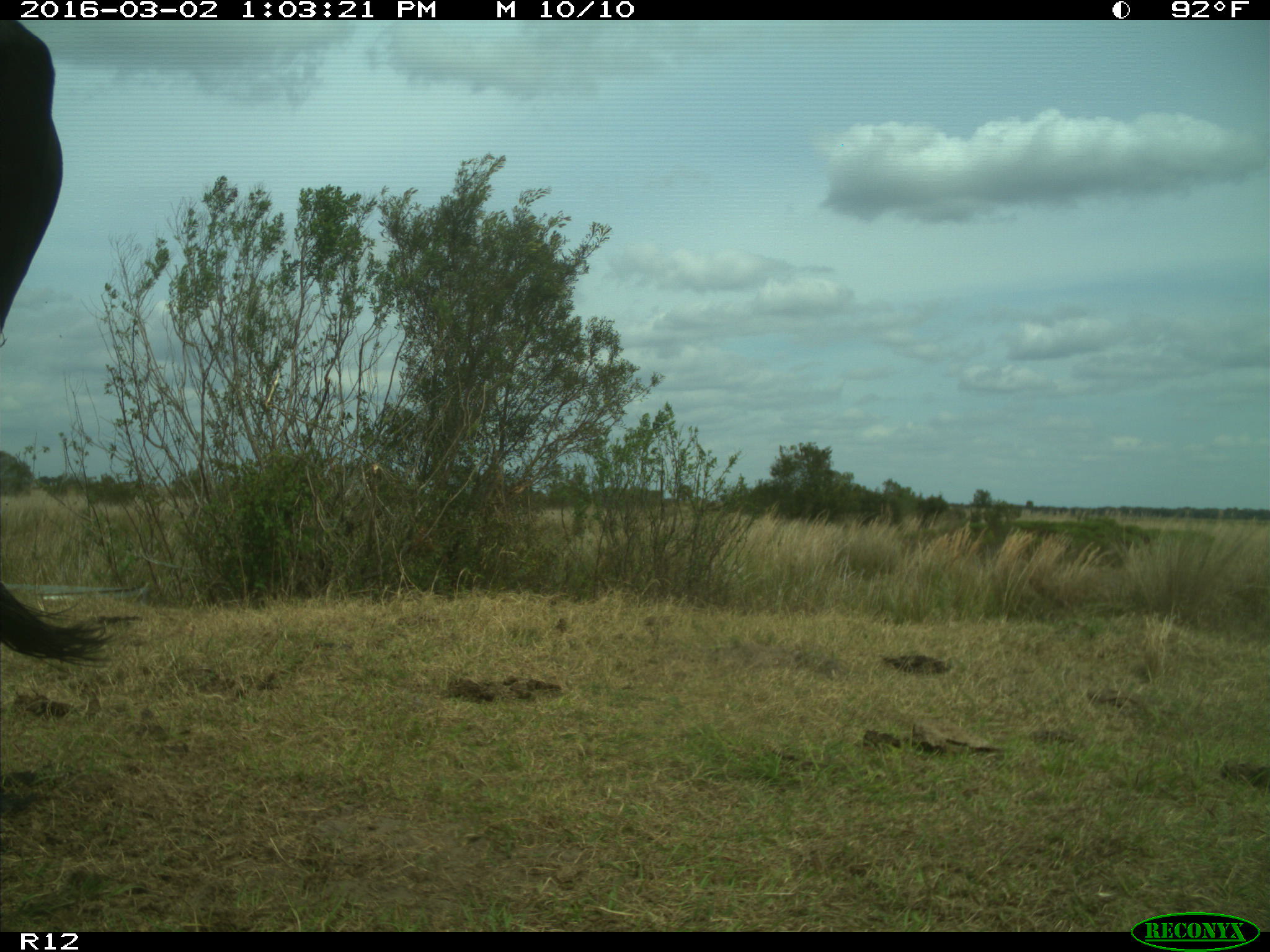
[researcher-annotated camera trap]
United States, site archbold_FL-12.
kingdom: Animalia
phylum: Chordata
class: Mammalia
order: Artiodactyla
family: Bovidae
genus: Bos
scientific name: Bos taurus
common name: domestic cow